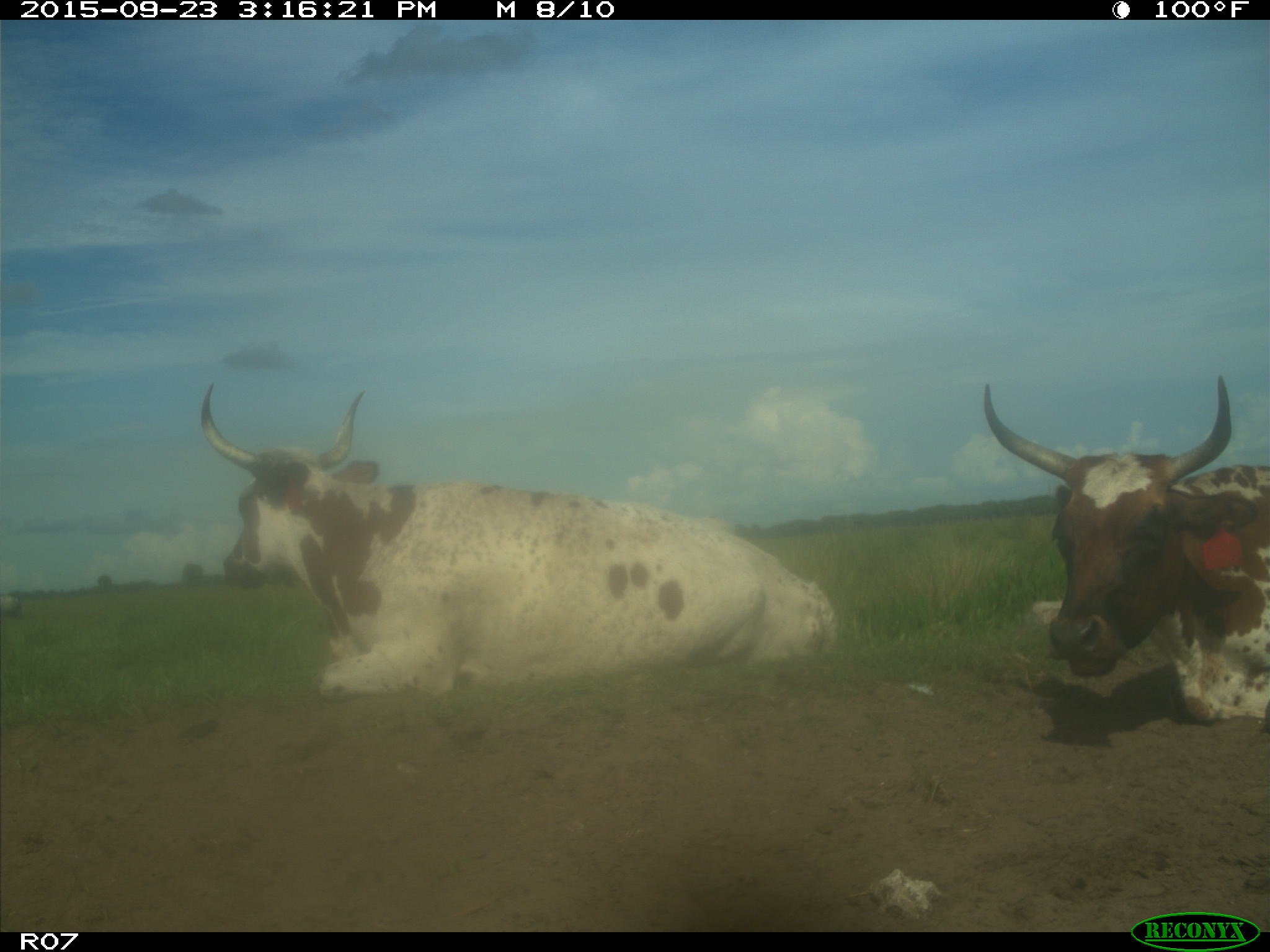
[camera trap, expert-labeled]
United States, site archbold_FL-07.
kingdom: Animalia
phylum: Chordata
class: Mammalia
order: Artiodactyla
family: Bovidae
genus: Bos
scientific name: Bos taurus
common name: domestic cow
Bos taurus (domestic cow).